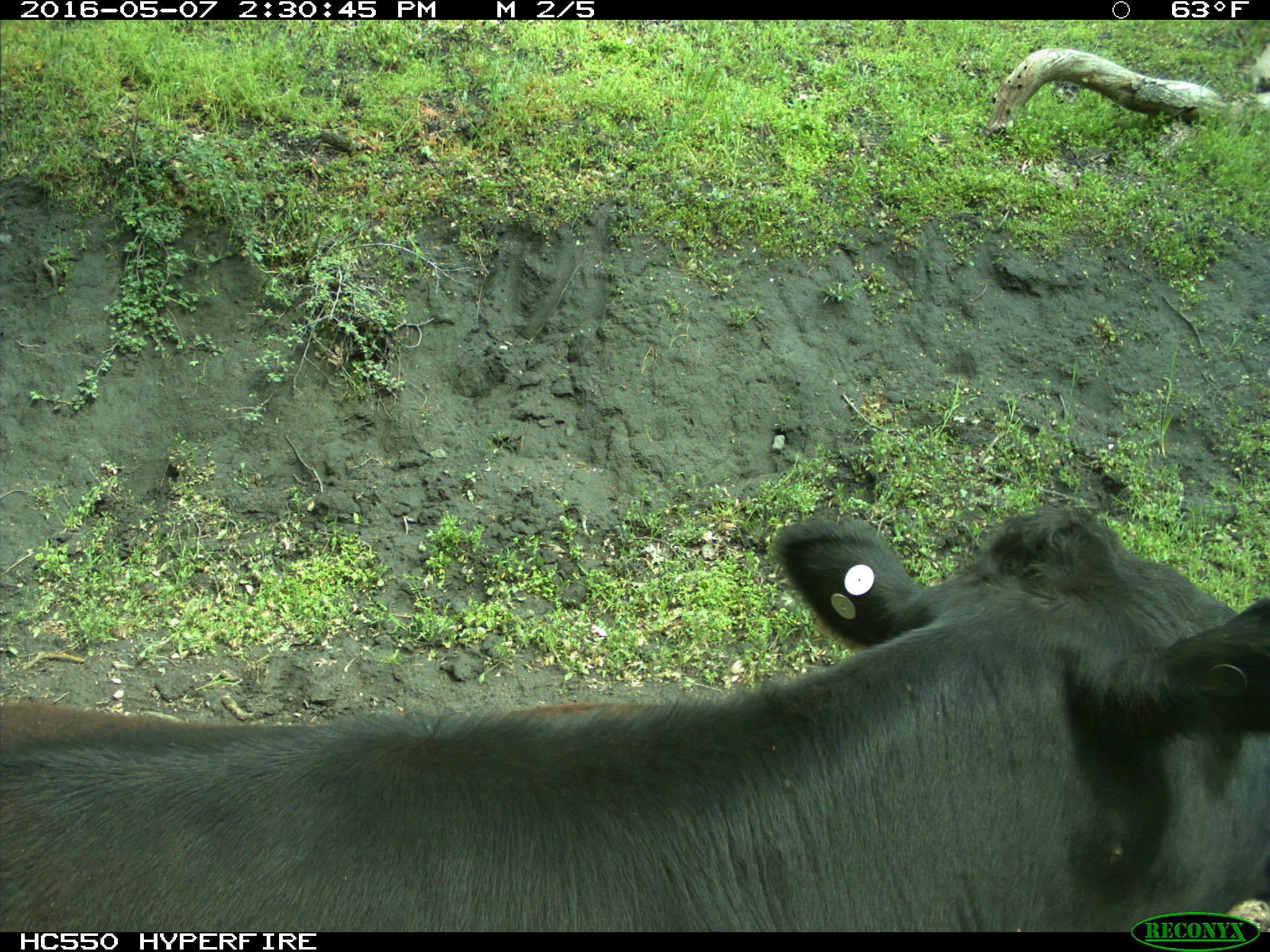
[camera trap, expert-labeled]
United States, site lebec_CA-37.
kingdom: Animalia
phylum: Chordata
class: Mammalia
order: Artiodactyla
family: Bovidae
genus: Bos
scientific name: Bos taurus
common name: domestic cow